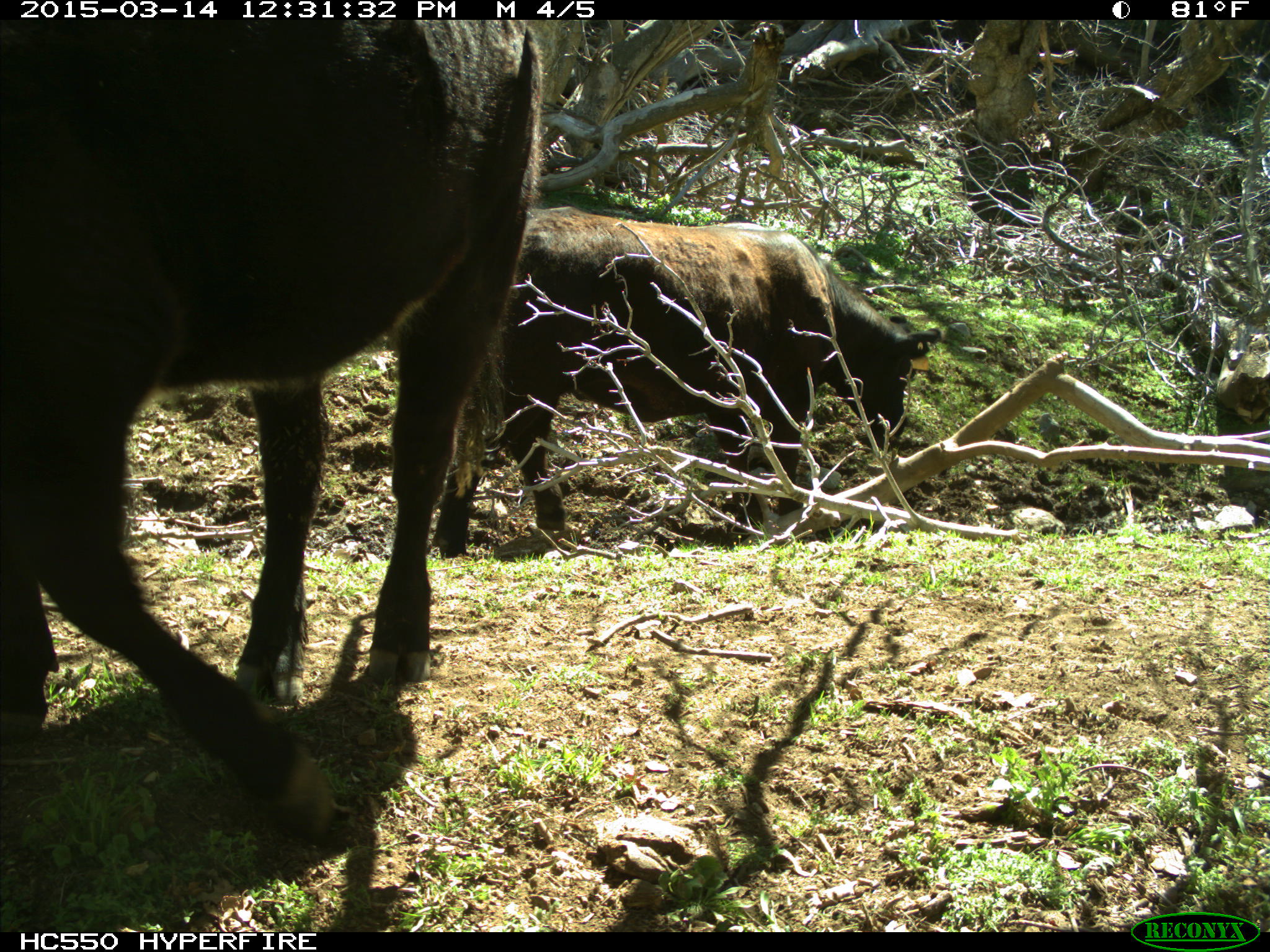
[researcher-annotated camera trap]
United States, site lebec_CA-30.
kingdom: Animalia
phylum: Chordata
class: Mammalia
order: Artiodactyla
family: Bovidae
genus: Bos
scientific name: Bos taurus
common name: domestic cow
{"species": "Bos taurus (domestic cow)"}